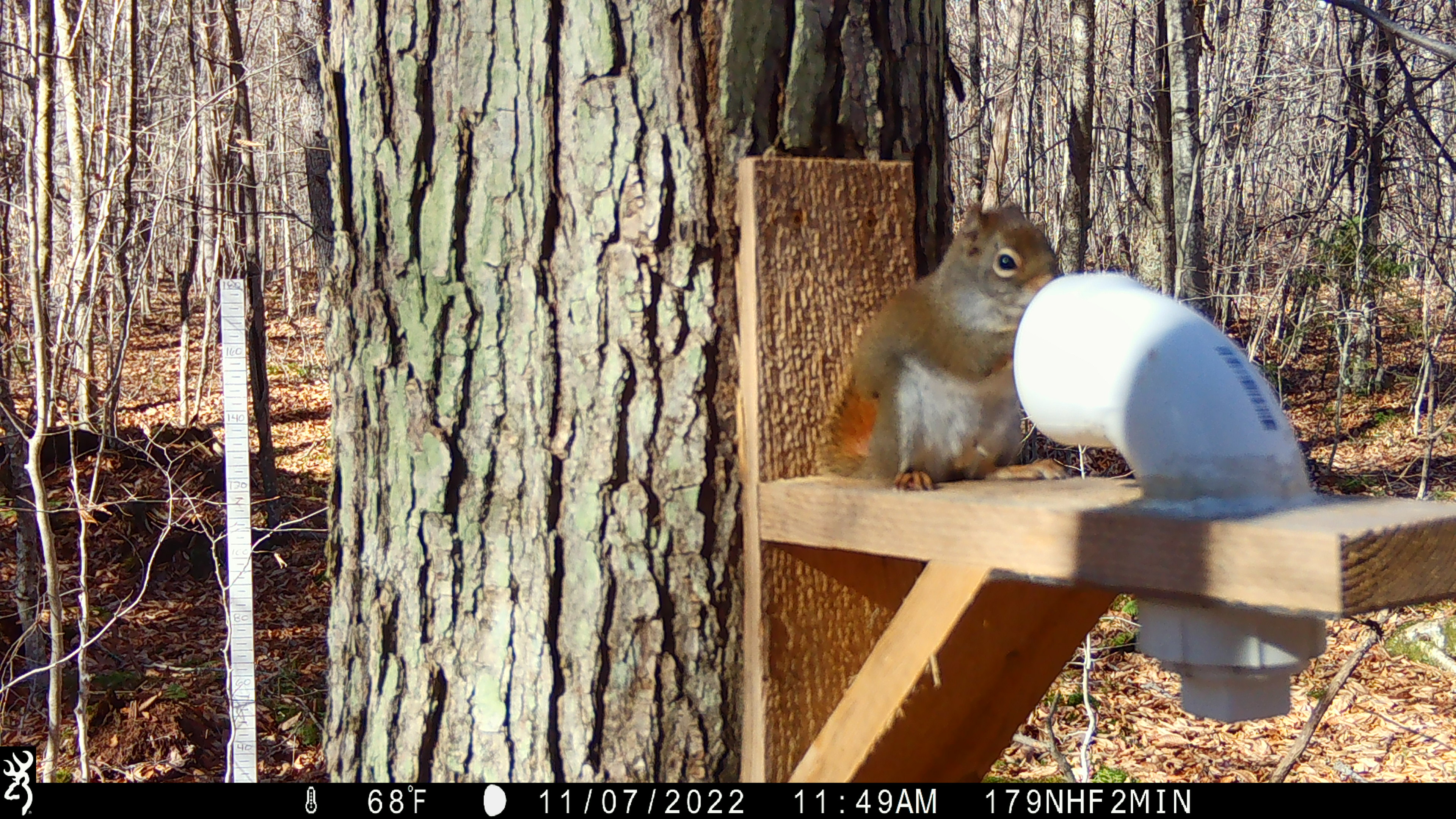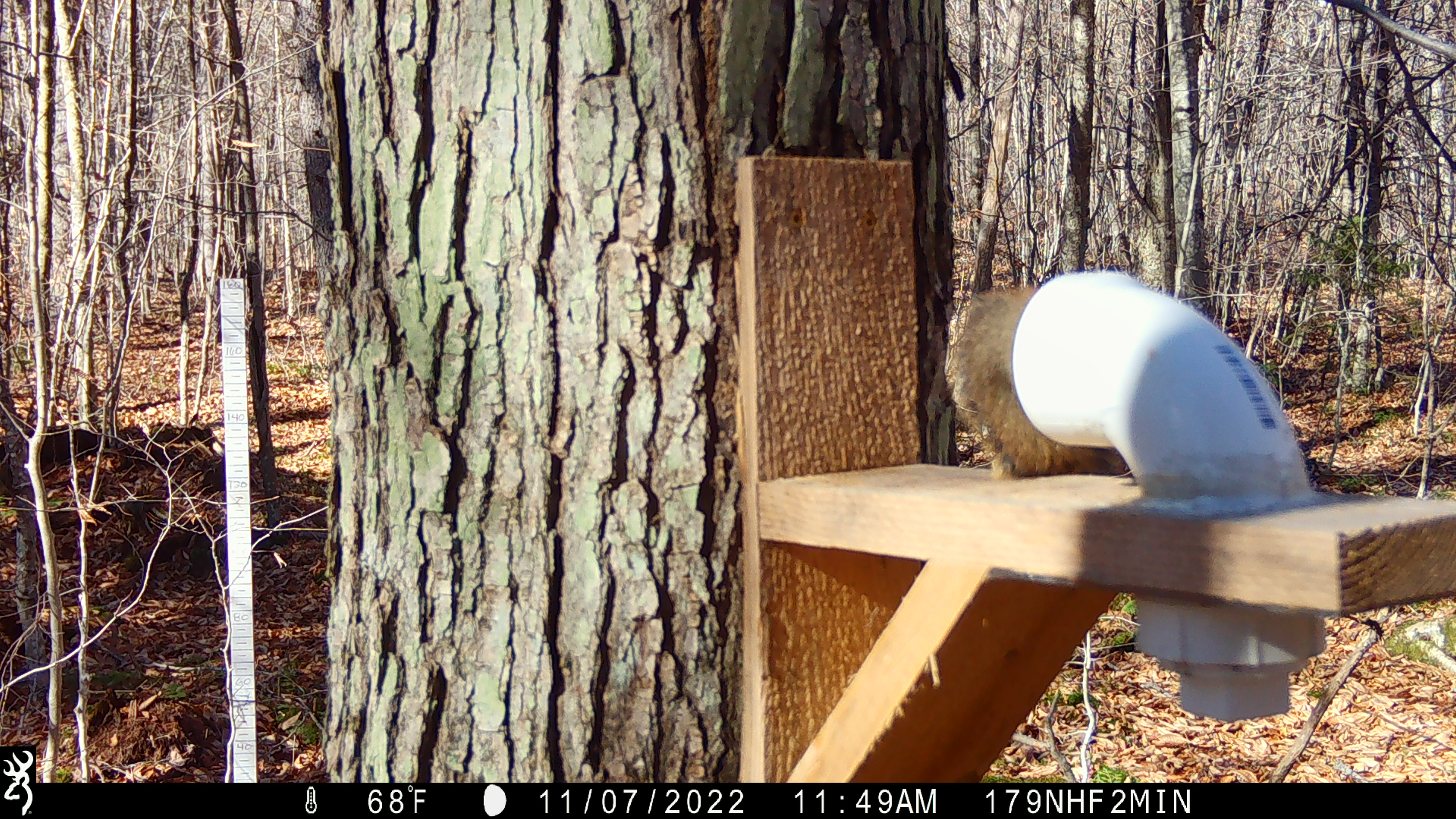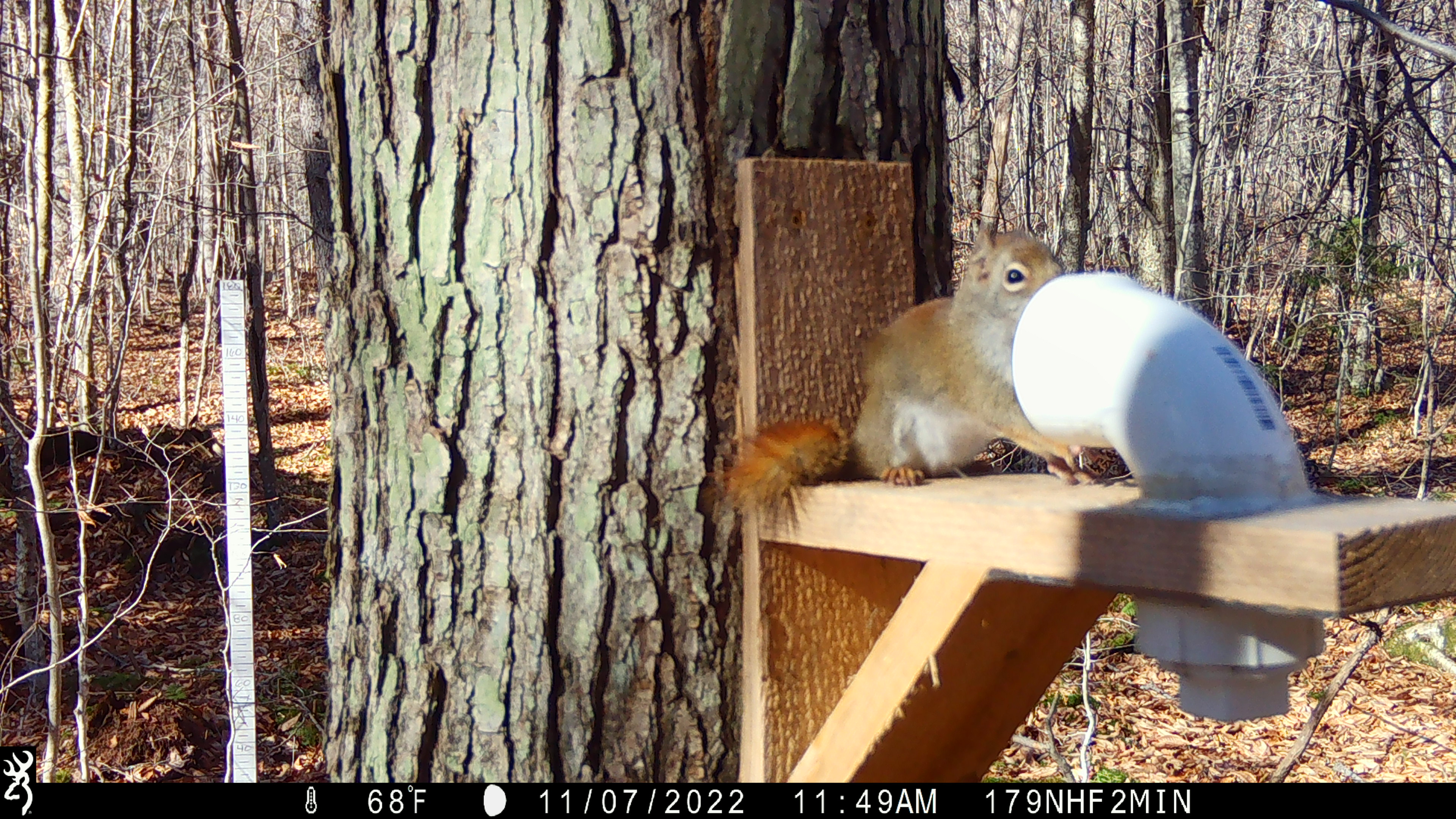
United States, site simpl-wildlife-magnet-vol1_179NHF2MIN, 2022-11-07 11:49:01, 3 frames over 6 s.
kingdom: Animalia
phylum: Chordata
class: Mammalia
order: Rodentia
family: Sciuridae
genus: Tamiasciurus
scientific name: Tamiasciurus hudsonicus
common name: red squirrel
Red squirrel (Tamiasciurus hudsonicus).